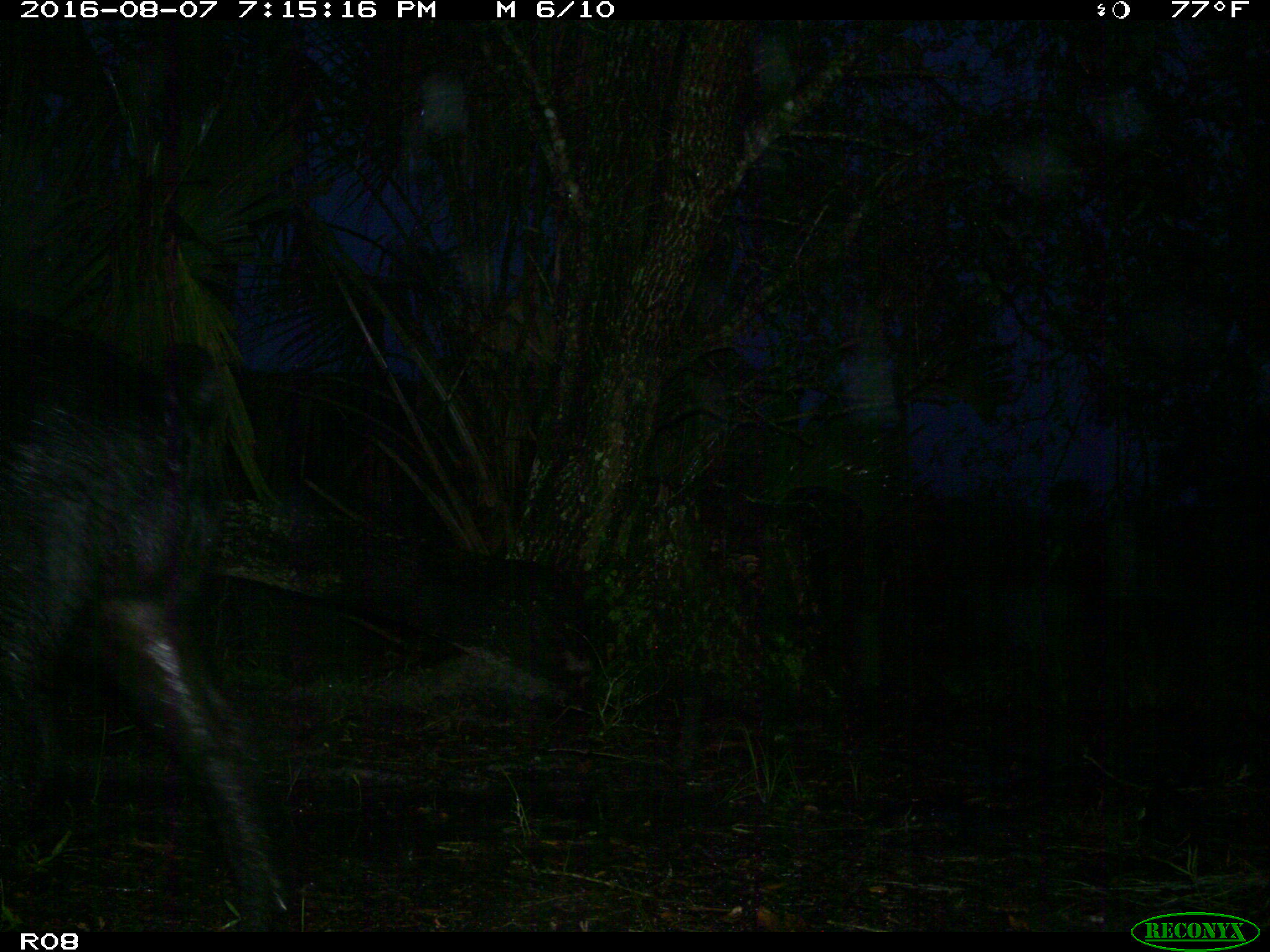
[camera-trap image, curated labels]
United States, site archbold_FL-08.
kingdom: Animalia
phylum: Chordata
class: Mammalia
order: Artiodactyla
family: Suidae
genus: Sus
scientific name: Sus scrofa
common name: wild boar